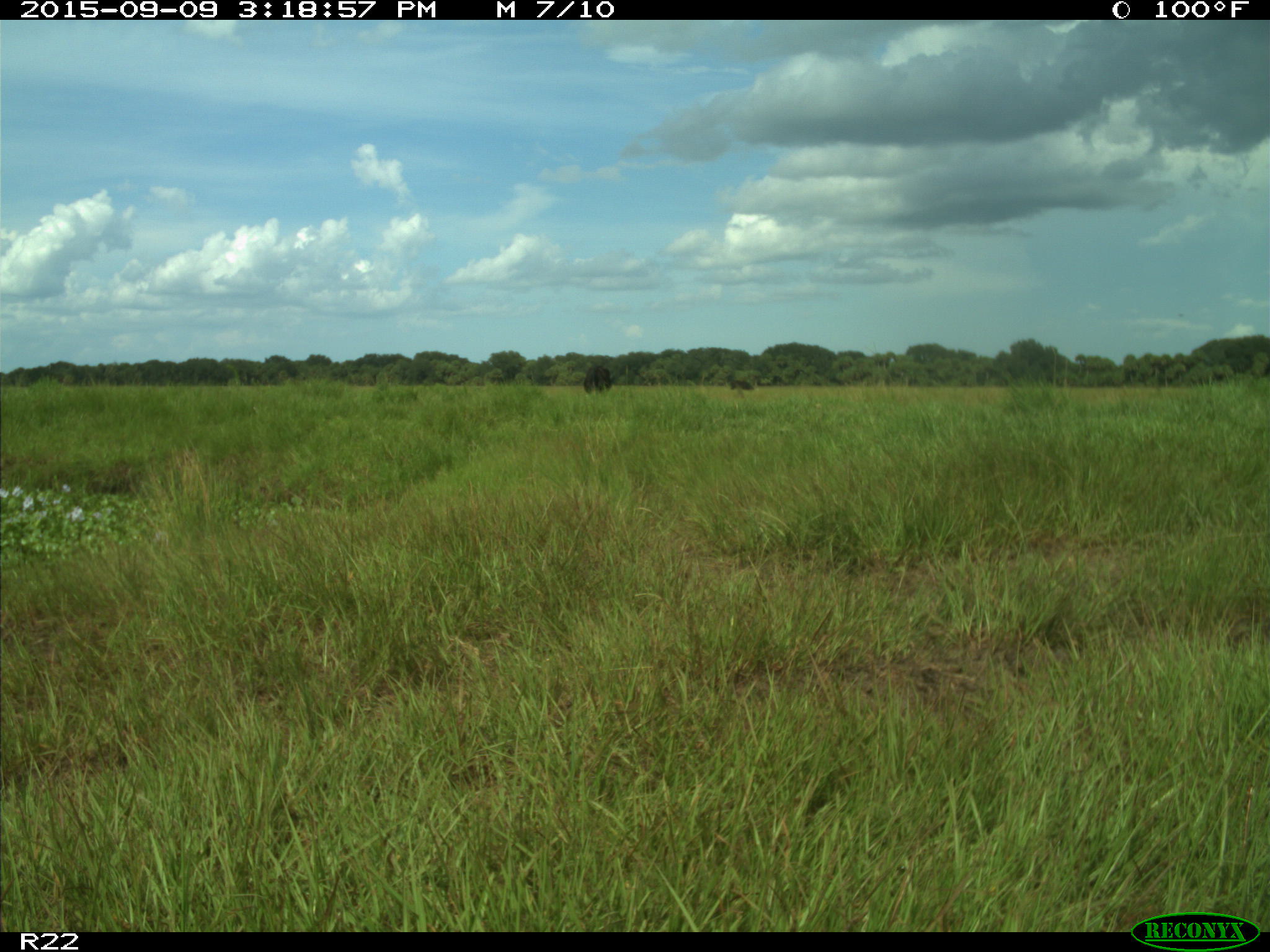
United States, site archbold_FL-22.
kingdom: Animalia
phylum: Chordata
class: Mammalia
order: Artiodactyla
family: Bovidae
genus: Bos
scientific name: Bos taurus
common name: domestic cow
Bos taurus (domestic cow).